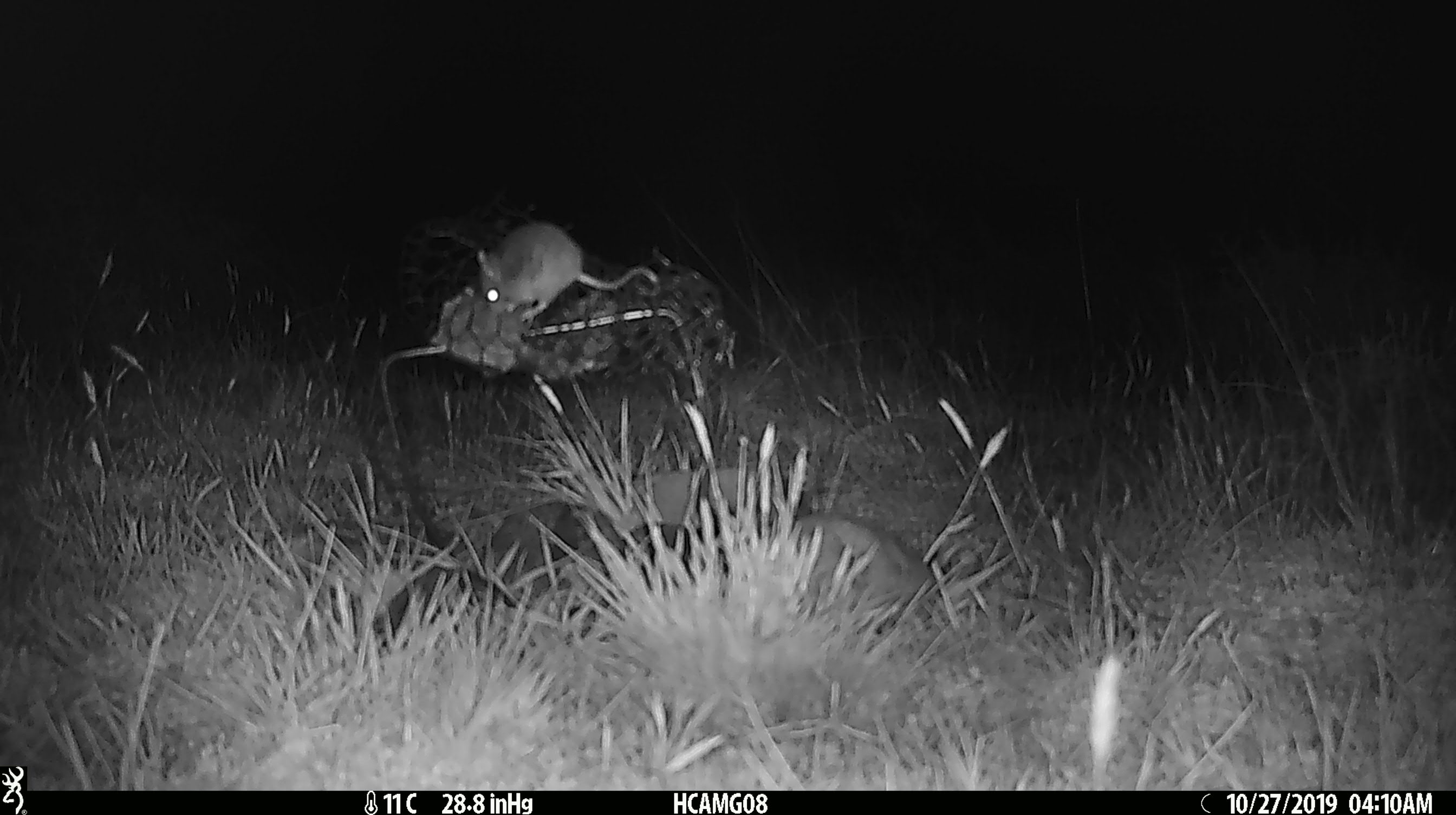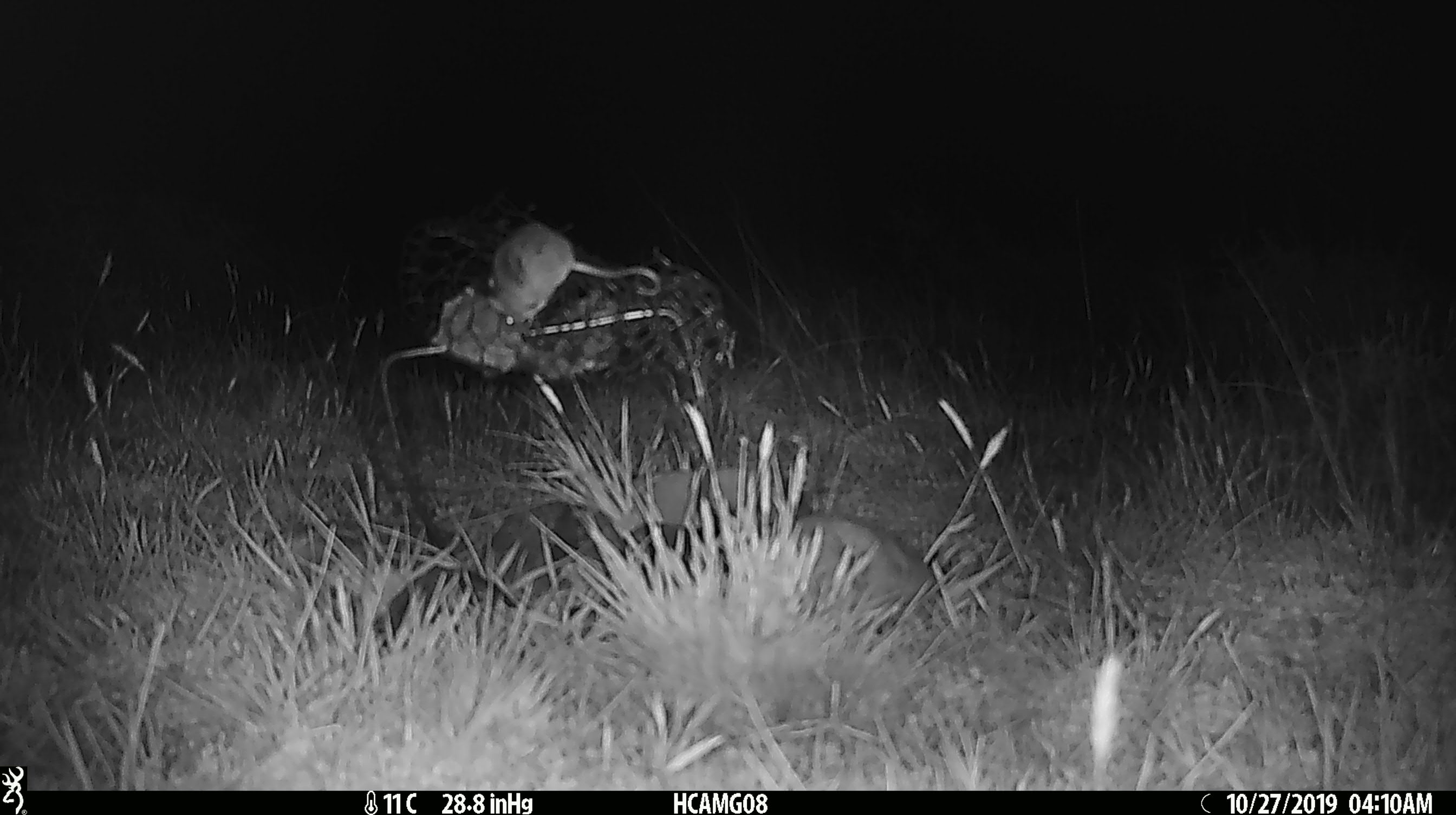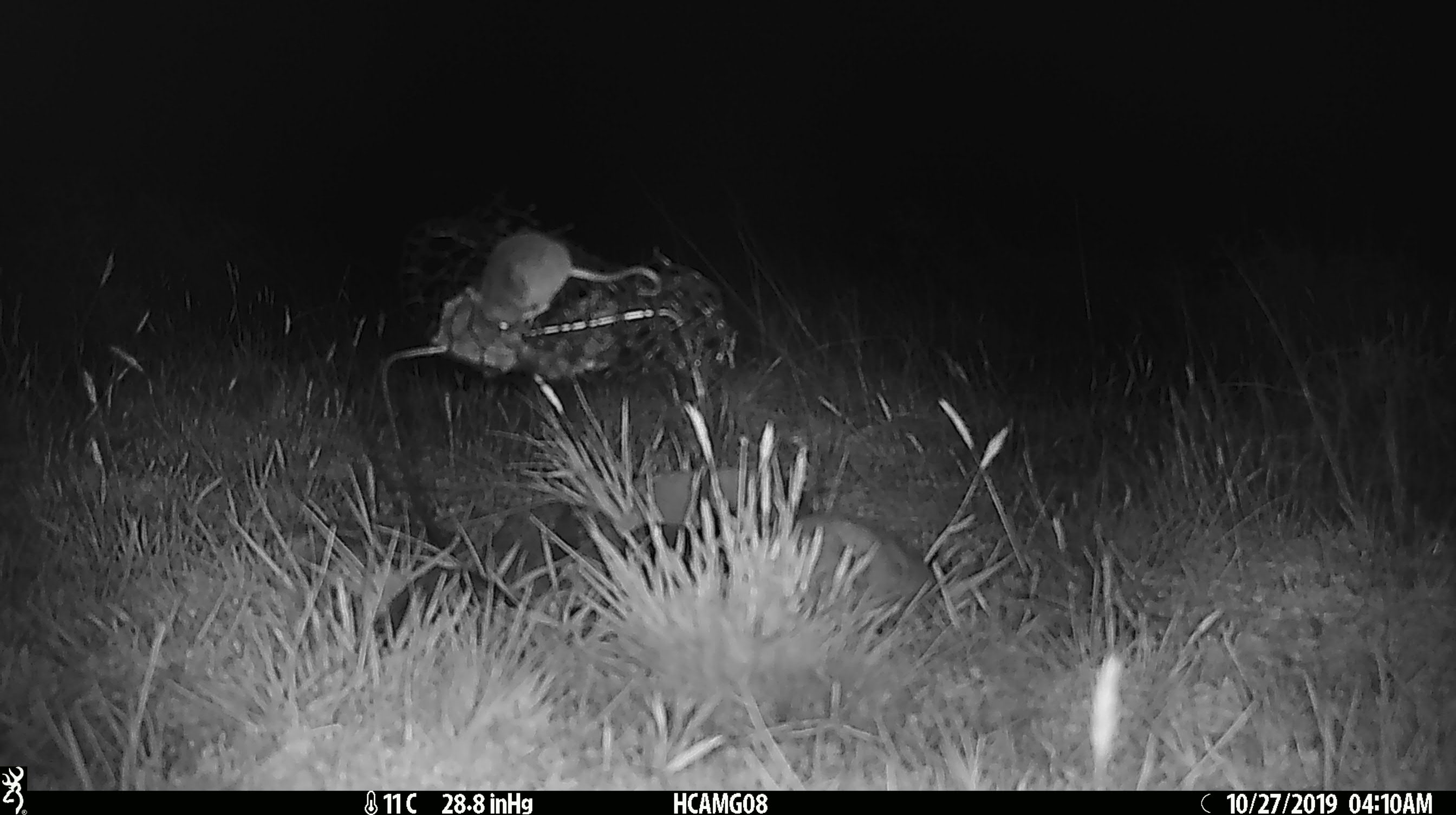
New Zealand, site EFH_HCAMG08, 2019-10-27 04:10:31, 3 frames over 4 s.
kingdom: Animalia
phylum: Chordata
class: Mammalia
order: Rodentia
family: Muridae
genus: Mus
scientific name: Mus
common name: mouse